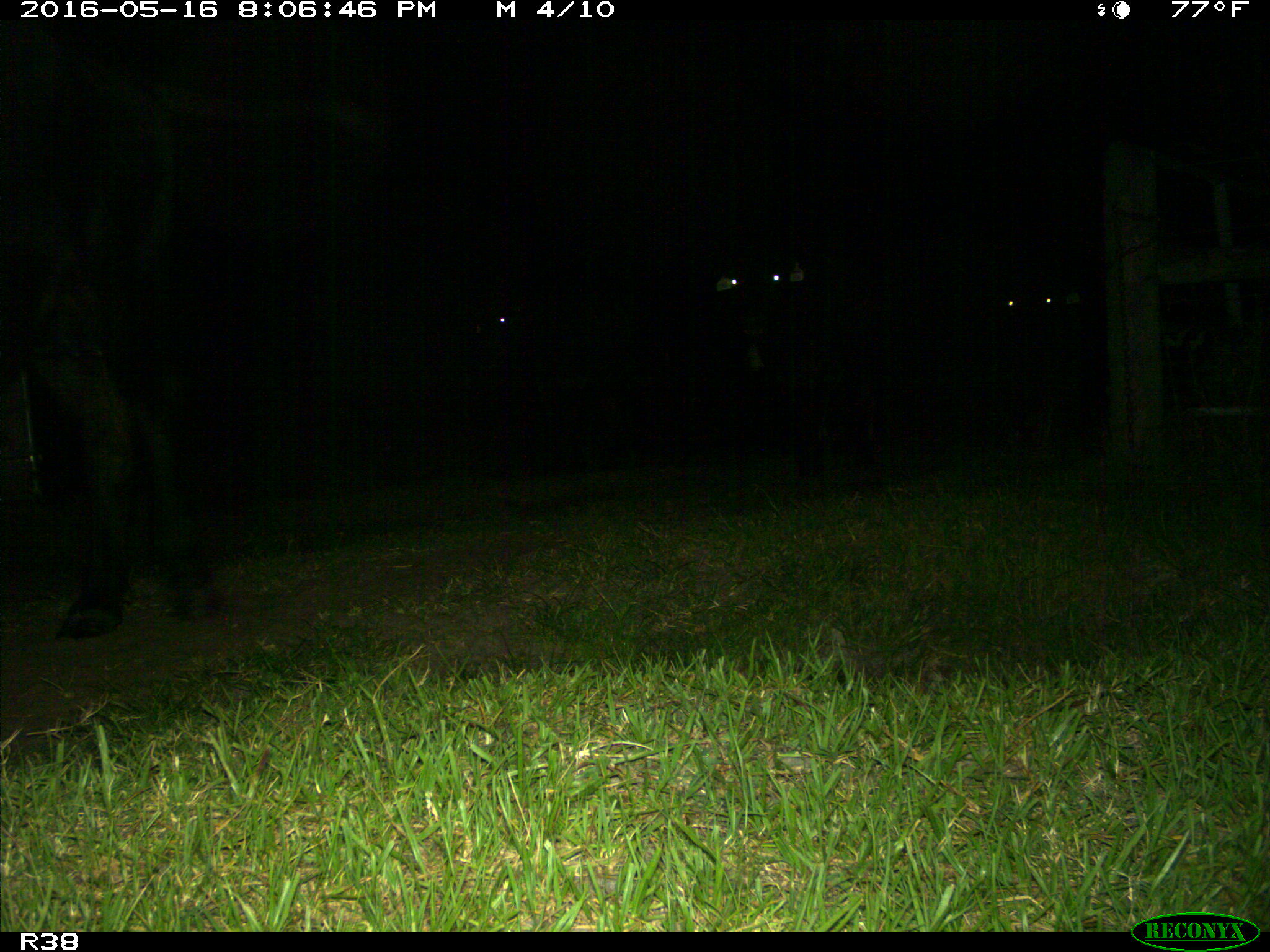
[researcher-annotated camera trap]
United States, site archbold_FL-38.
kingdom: Animalia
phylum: Chordata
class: Mammalia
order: Artiodactyla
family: Bovidae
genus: Bos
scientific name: Bos taurus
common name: domestic cow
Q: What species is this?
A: Bos taurus (domestic cow).